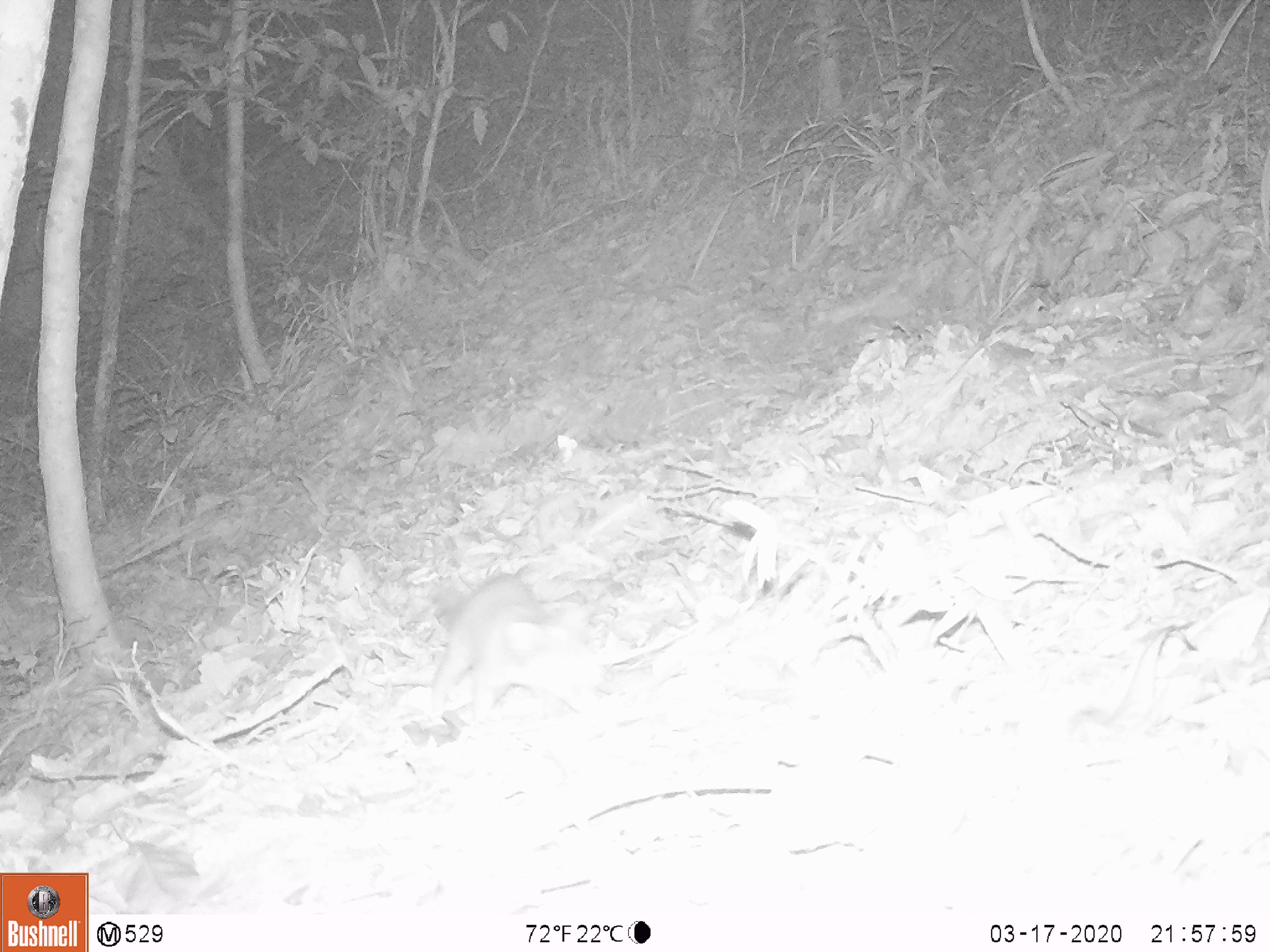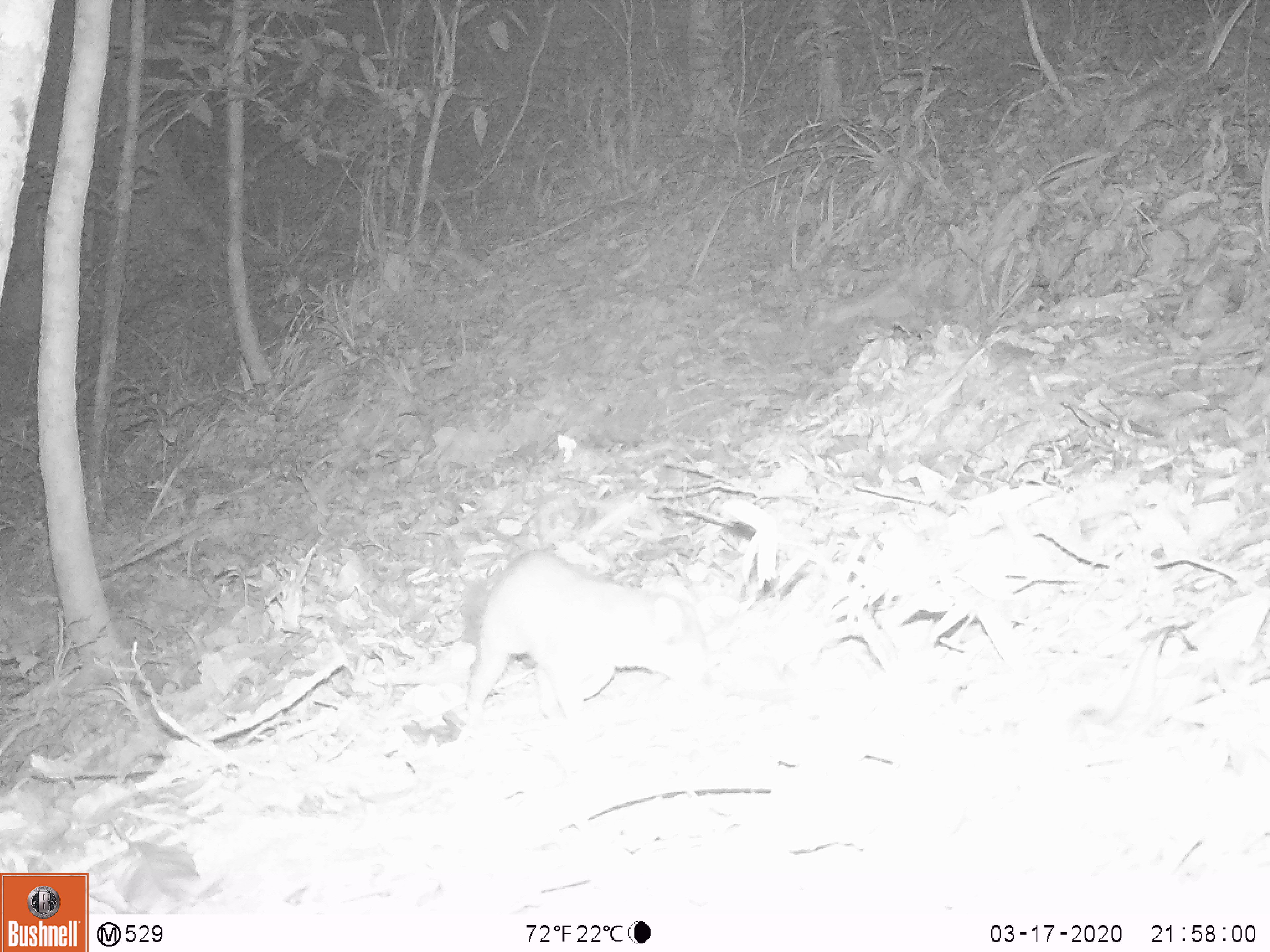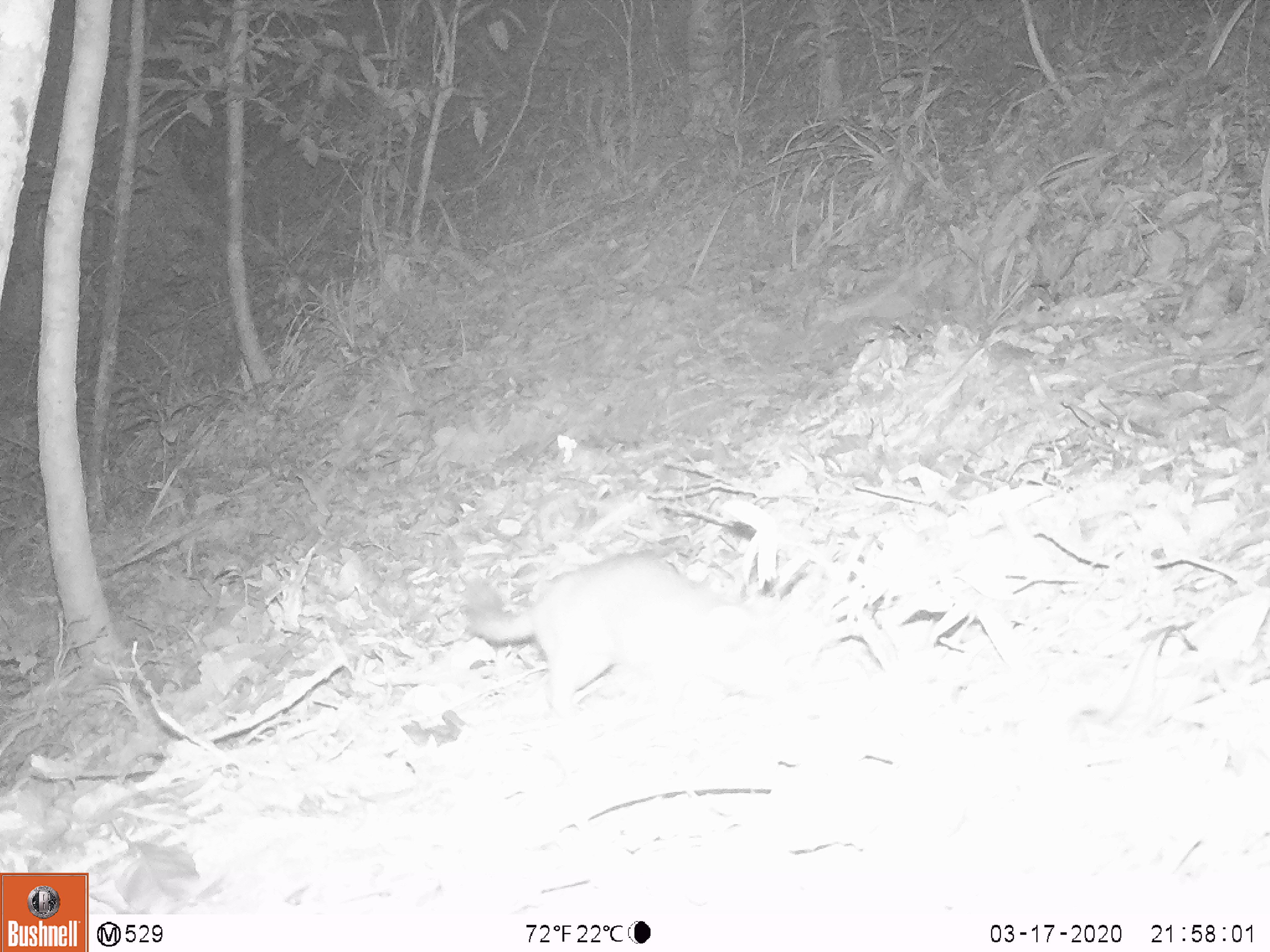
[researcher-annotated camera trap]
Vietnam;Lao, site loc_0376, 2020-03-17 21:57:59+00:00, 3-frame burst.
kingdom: Animalia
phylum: Chordata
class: Mammalia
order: Carnivora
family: Mustelidae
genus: Melogale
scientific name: Melogale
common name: ferret badger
Ferret badger (Melogale). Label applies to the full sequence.